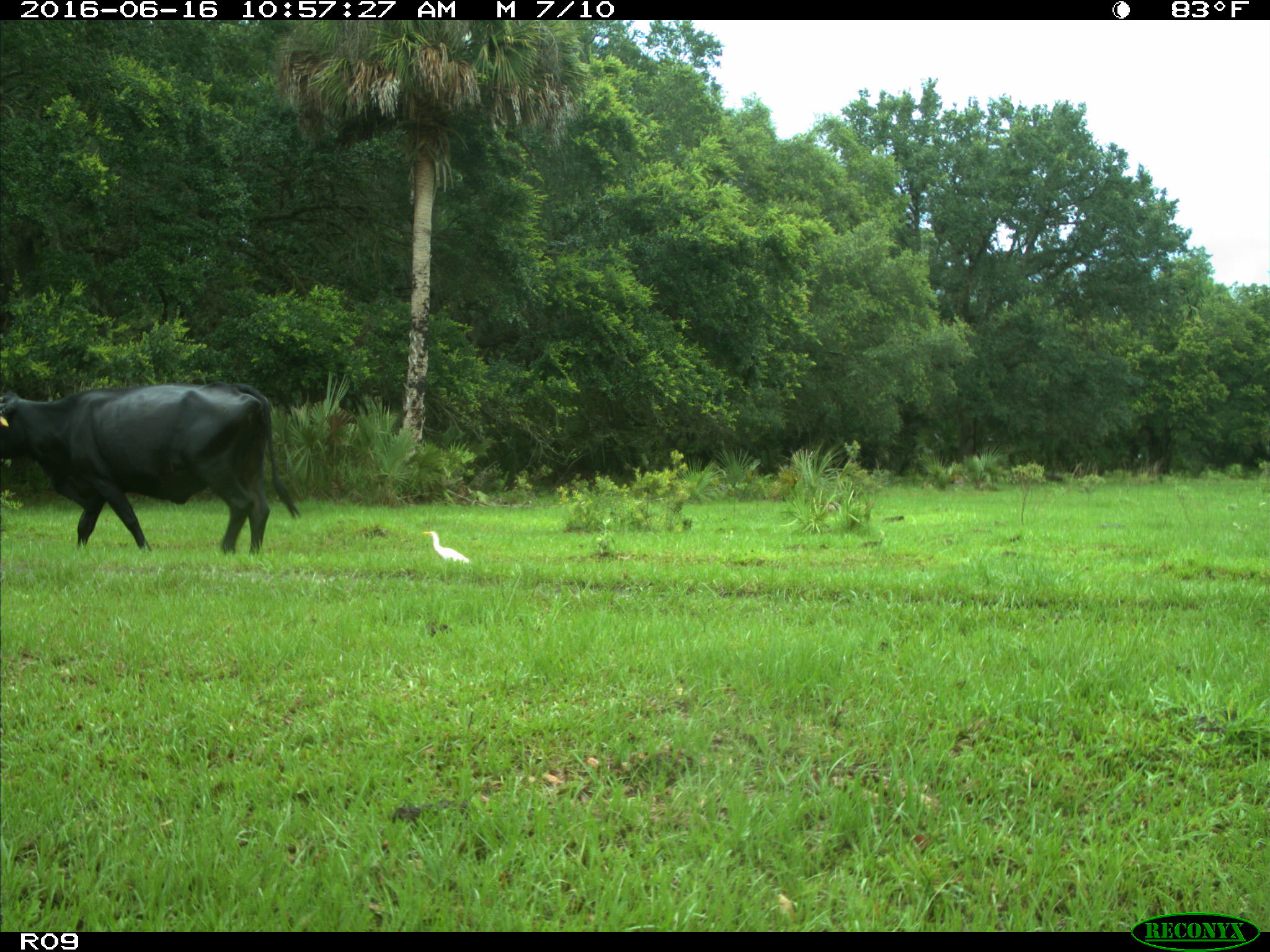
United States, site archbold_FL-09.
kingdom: Animalia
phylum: Chordata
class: Mammalia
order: Artiodactyla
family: Bovidae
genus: Bos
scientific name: Bos taurus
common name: domestic cow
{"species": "Bos taurus (domestic cow)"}